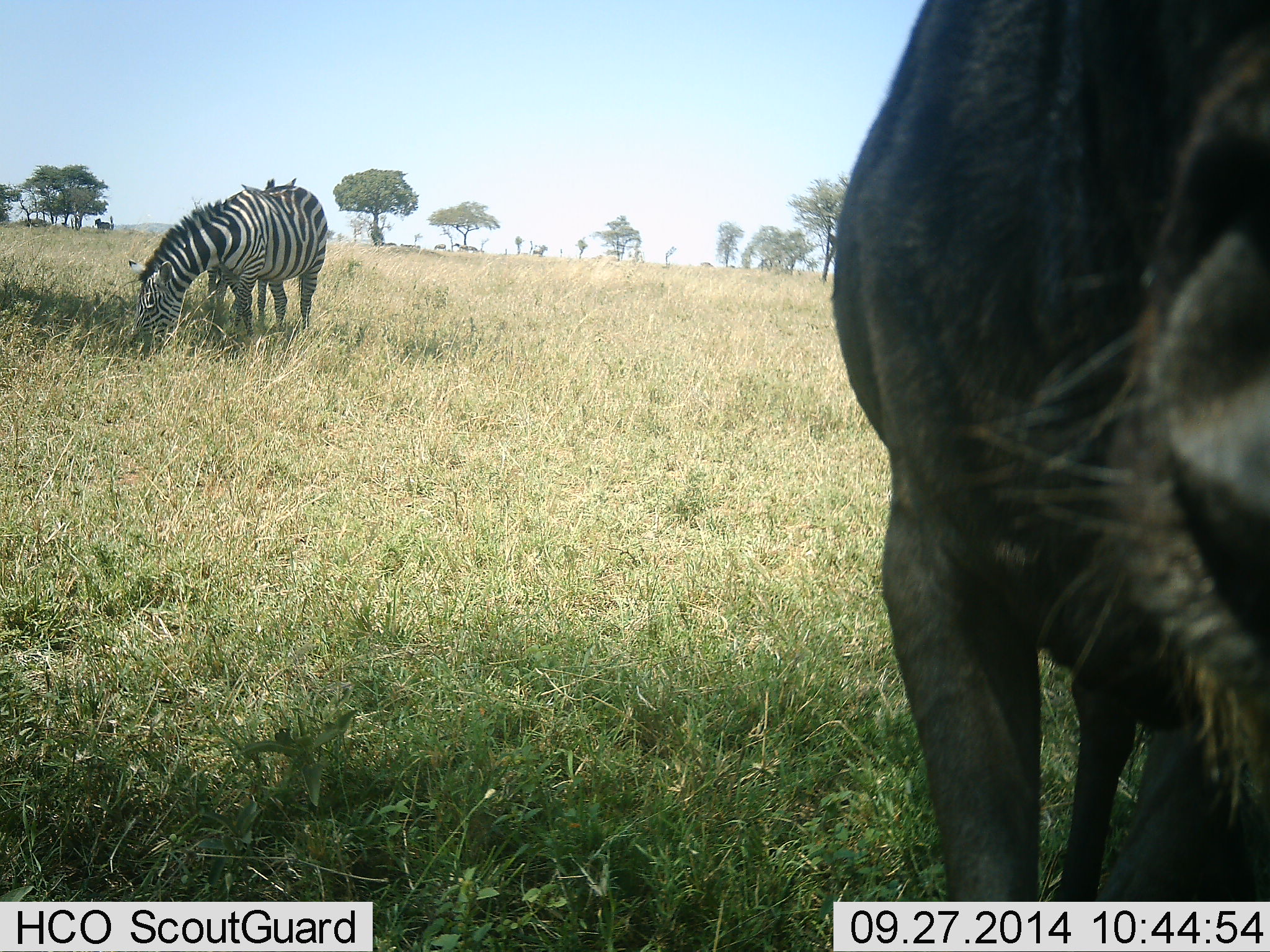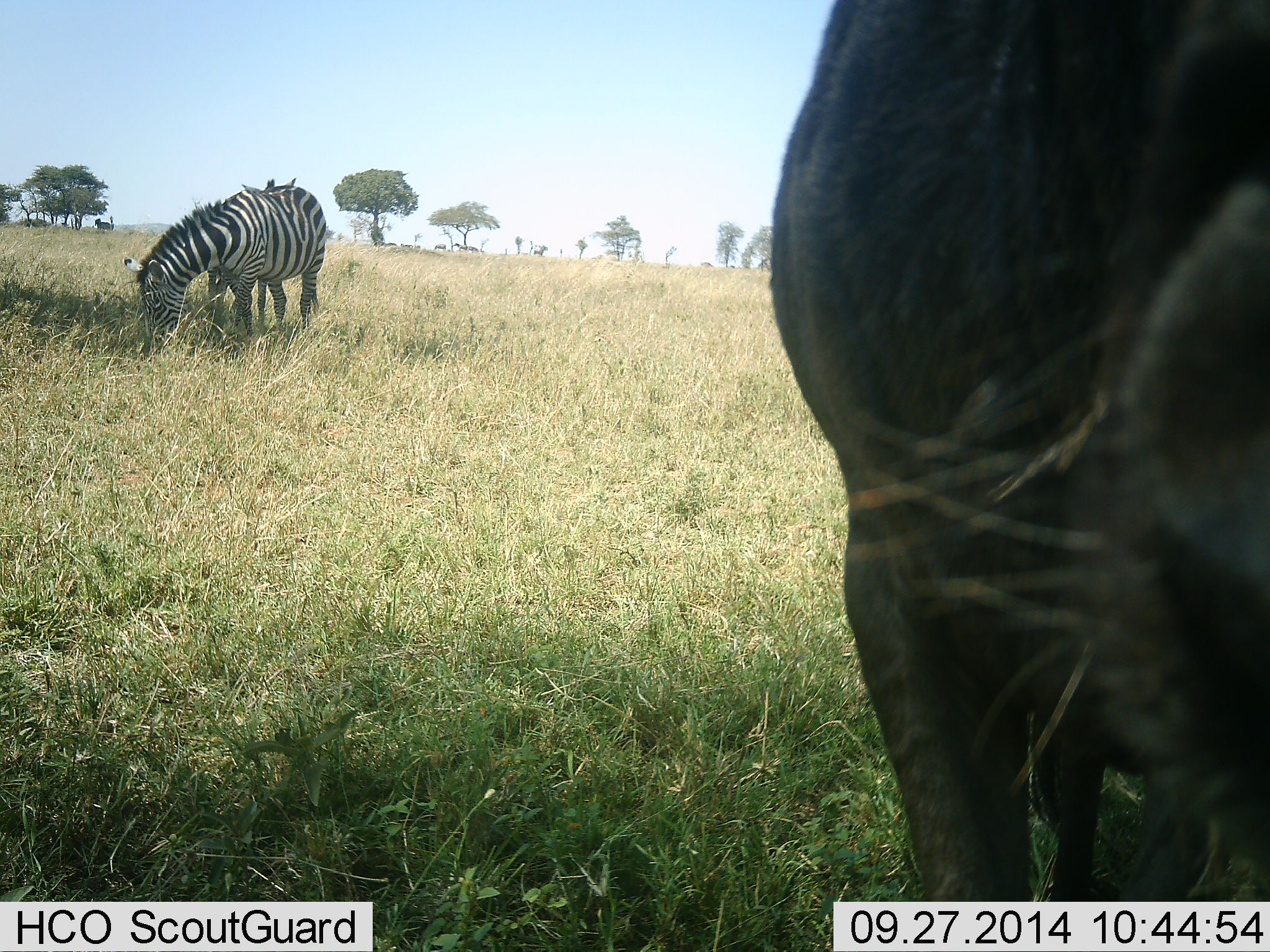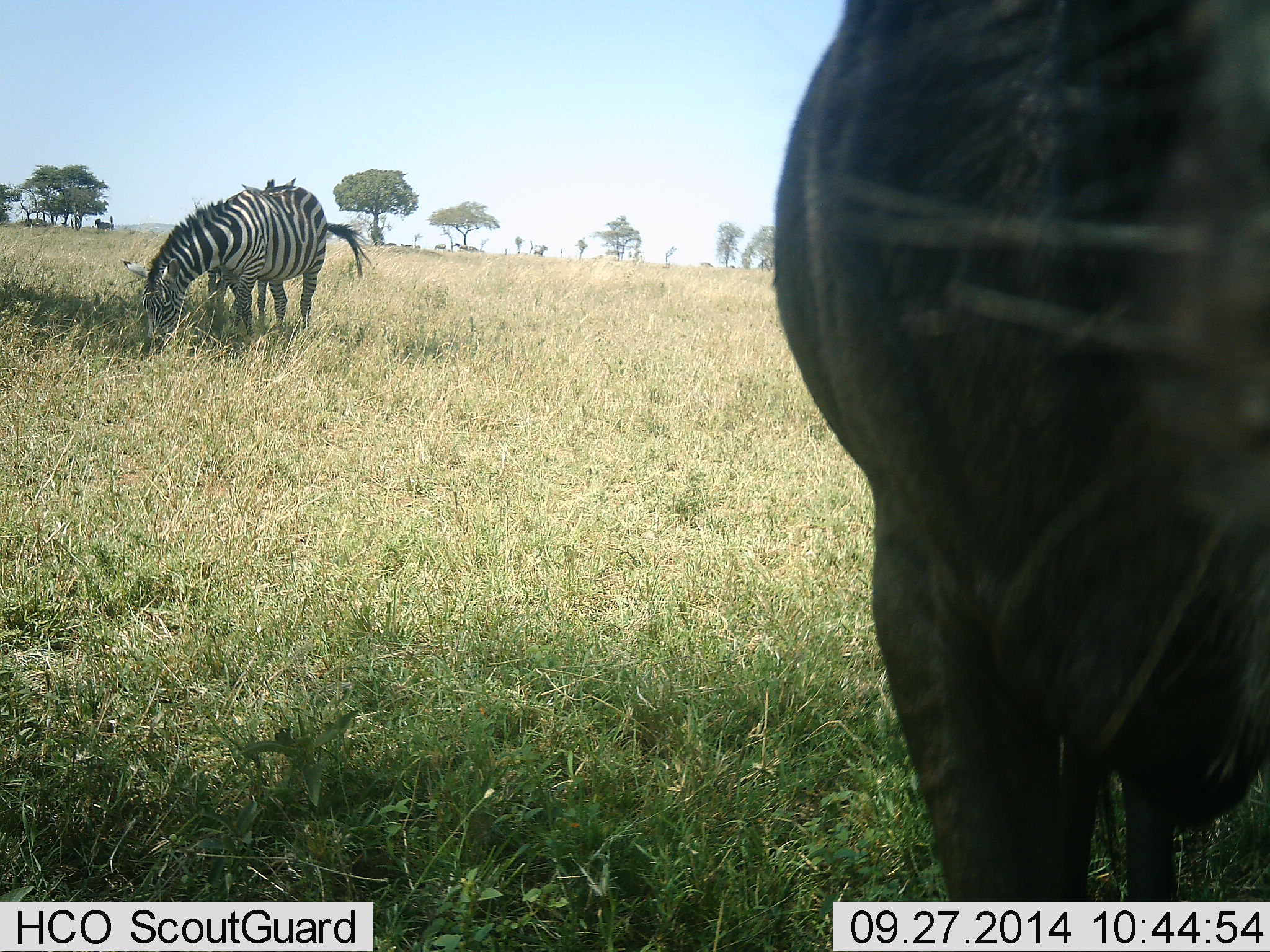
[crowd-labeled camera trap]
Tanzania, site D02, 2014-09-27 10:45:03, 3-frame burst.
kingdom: Animalia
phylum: Chordata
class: Mammalia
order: Artiodactyla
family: Bovidae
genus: Connochaetes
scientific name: Connochaetes taurinus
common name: blue wildebeest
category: wildebeest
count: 1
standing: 67%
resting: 0%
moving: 0%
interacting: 17%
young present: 0%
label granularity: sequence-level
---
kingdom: Animalia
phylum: Chordata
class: Mammalia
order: Perissodactyla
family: Equidae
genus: Equus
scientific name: Equus quagga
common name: plains zebra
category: zebra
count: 2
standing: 36%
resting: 0%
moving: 0%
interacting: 5%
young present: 9%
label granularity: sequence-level